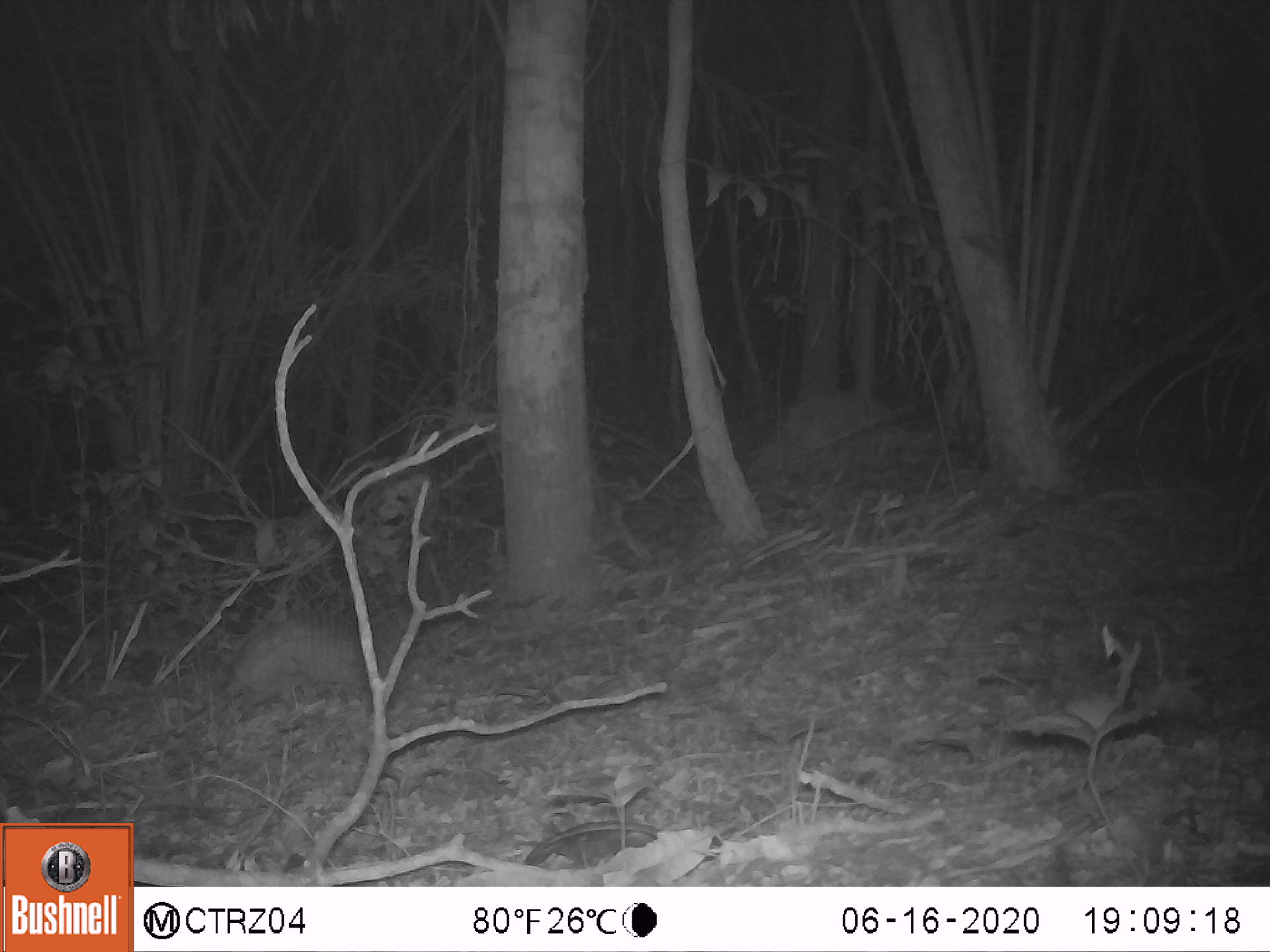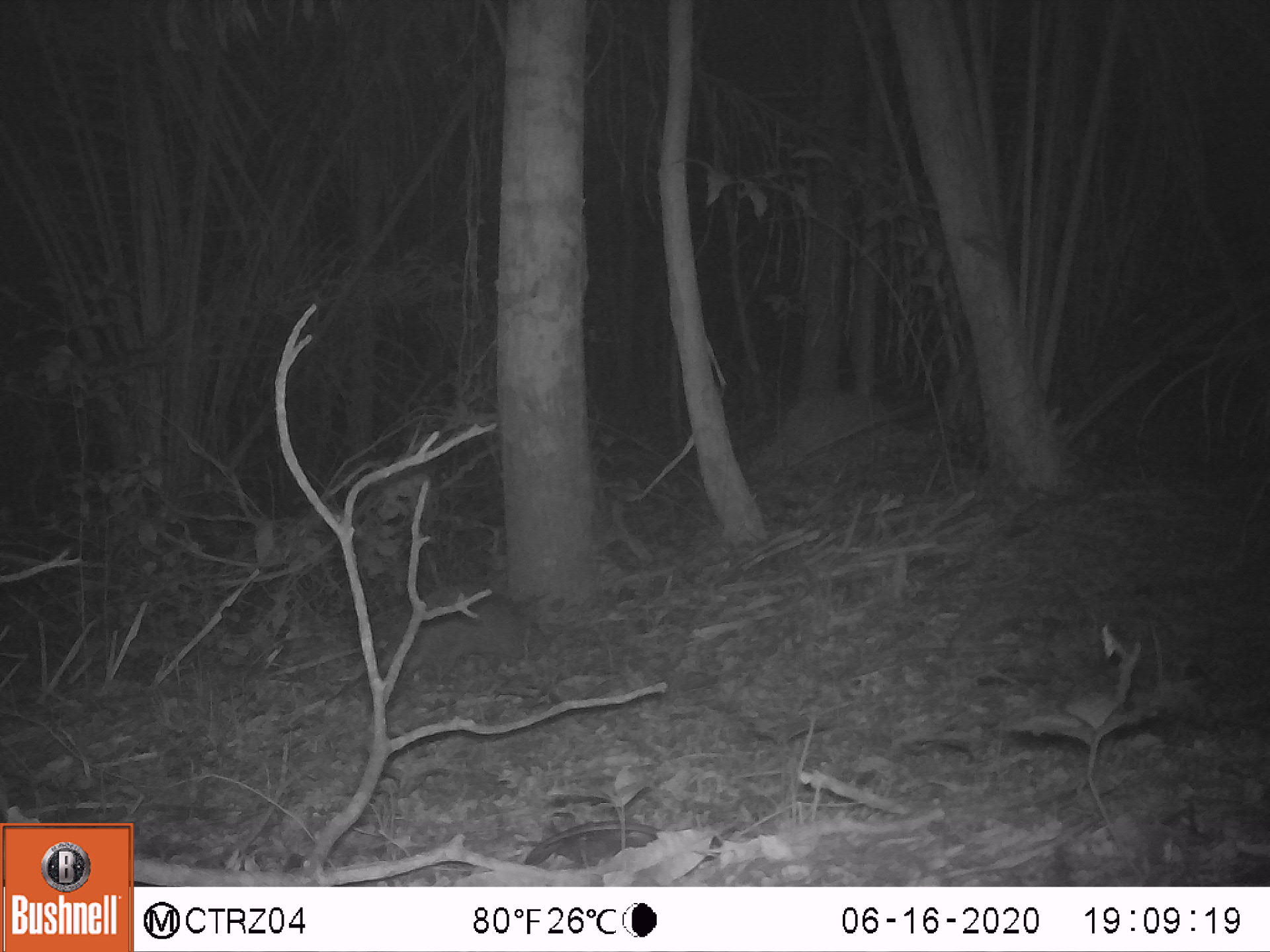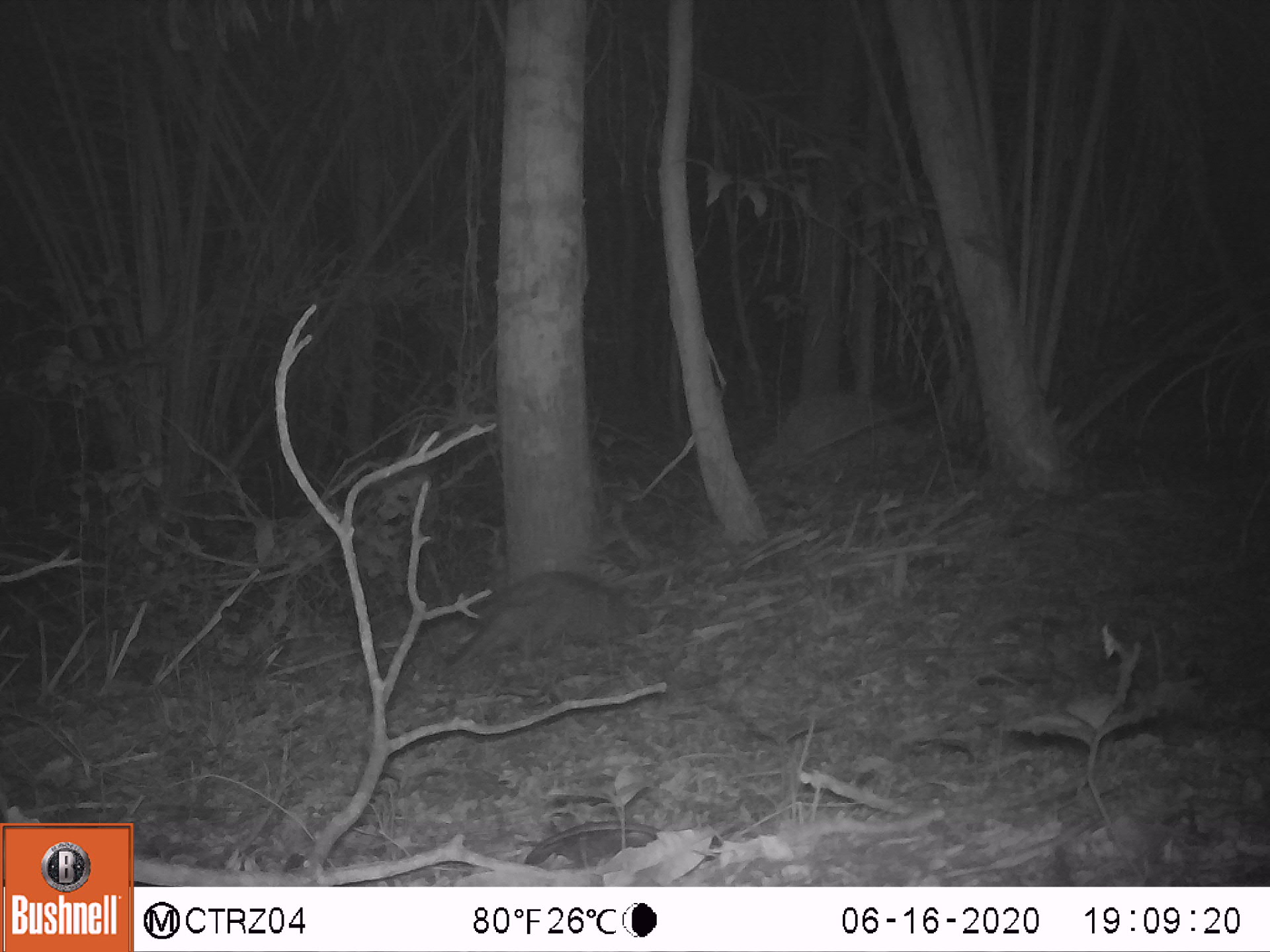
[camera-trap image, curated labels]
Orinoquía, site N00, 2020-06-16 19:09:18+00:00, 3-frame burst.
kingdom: Animalia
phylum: Chordata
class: Mammalia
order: Cingulata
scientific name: Cingulata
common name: armadillo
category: unknown armadillo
Unknown armadillo (armadillo) (Cingulata).